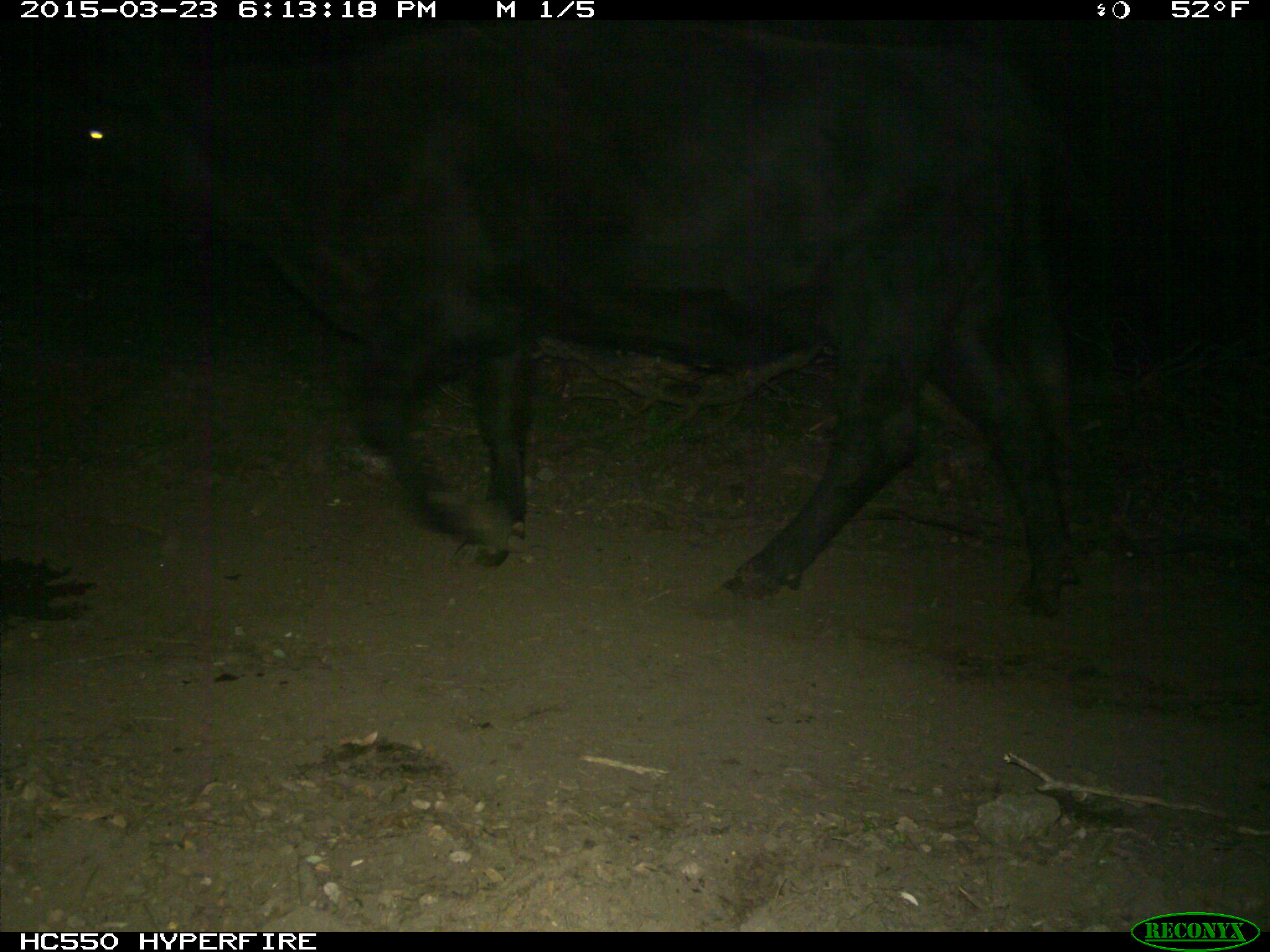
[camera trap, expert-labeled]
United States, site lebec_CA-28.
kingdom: Animalia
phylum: Chordata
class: Mammalia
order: Artiodactyla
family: Bovidae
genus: Bos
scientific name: Bos taurus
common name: domestic cow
Bos taurus (domestic cow).